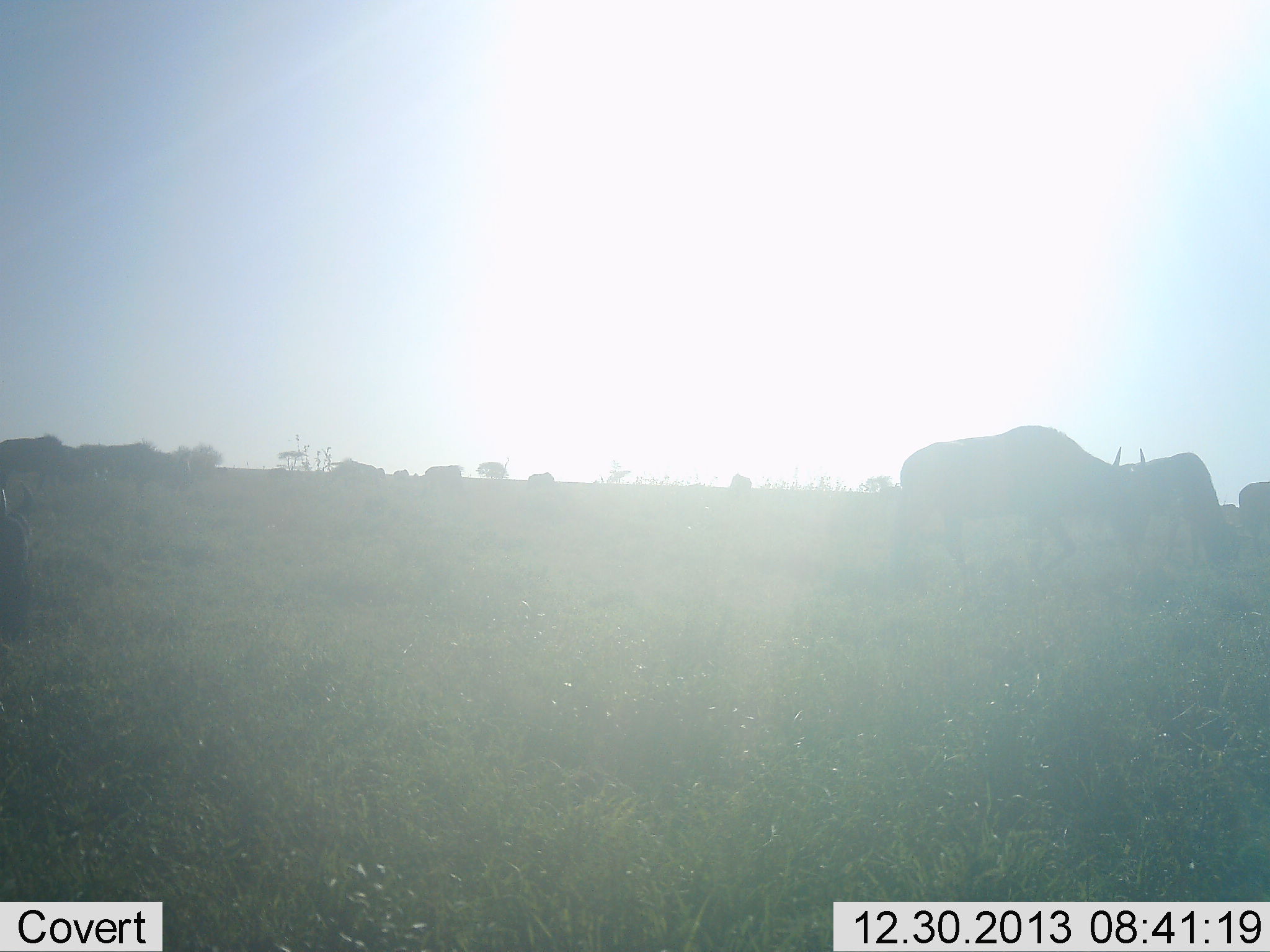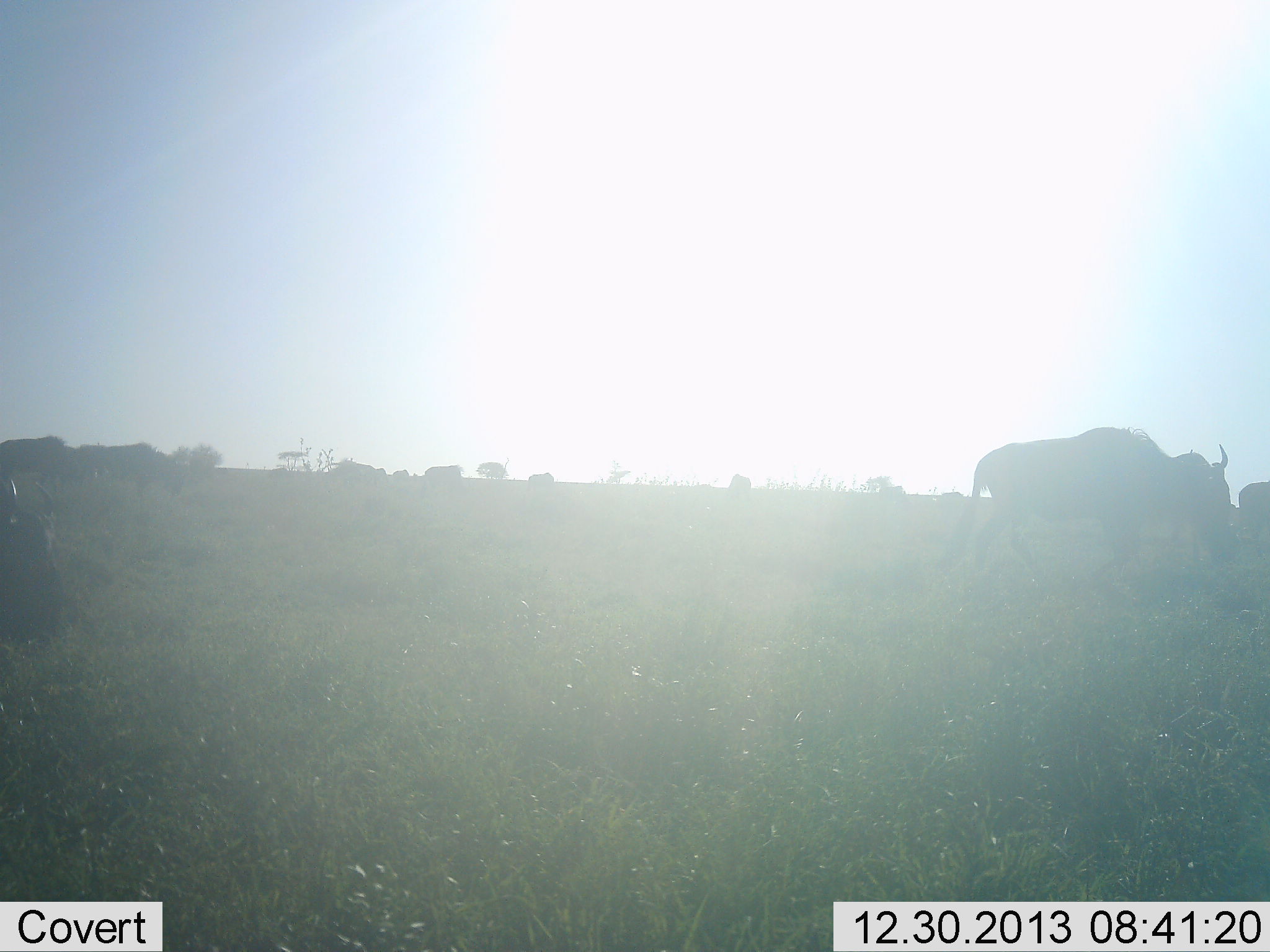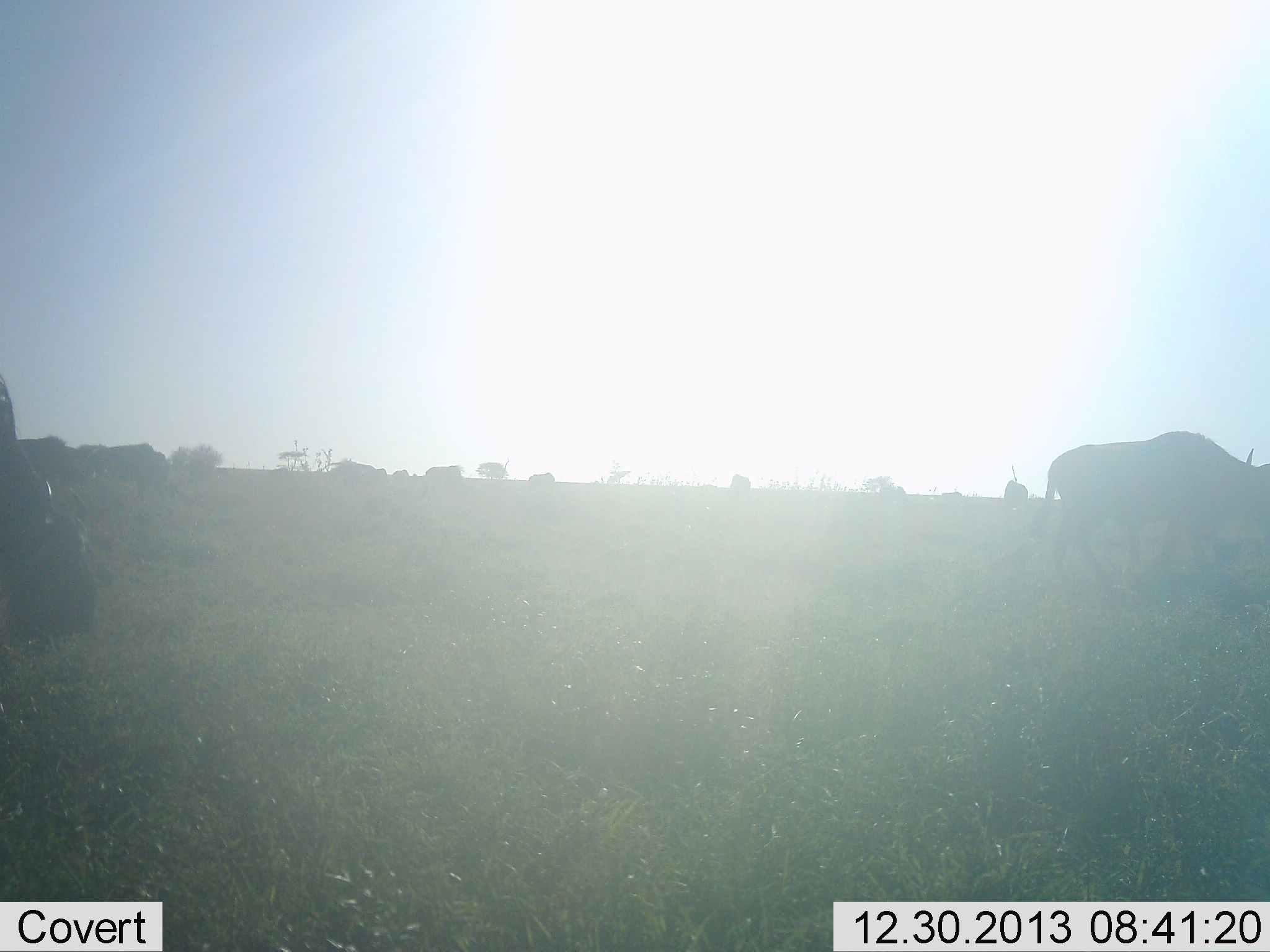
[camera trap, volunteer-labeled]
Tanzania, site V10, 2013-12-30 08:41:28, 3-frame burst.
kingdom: Animalia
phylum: Chordata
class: Mammalia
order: Artiodactyla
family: Bovidae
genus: Connochaetes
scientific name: Connochaetes taurinus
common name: blue wildebeest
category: wildebeest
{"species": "wildebeest (blue wildebeest) (Connochaetes taurinus)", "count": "7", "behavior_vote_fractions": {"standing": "20%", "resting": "0%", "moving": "100%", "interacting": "0%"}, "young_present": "0%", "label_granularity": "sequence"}